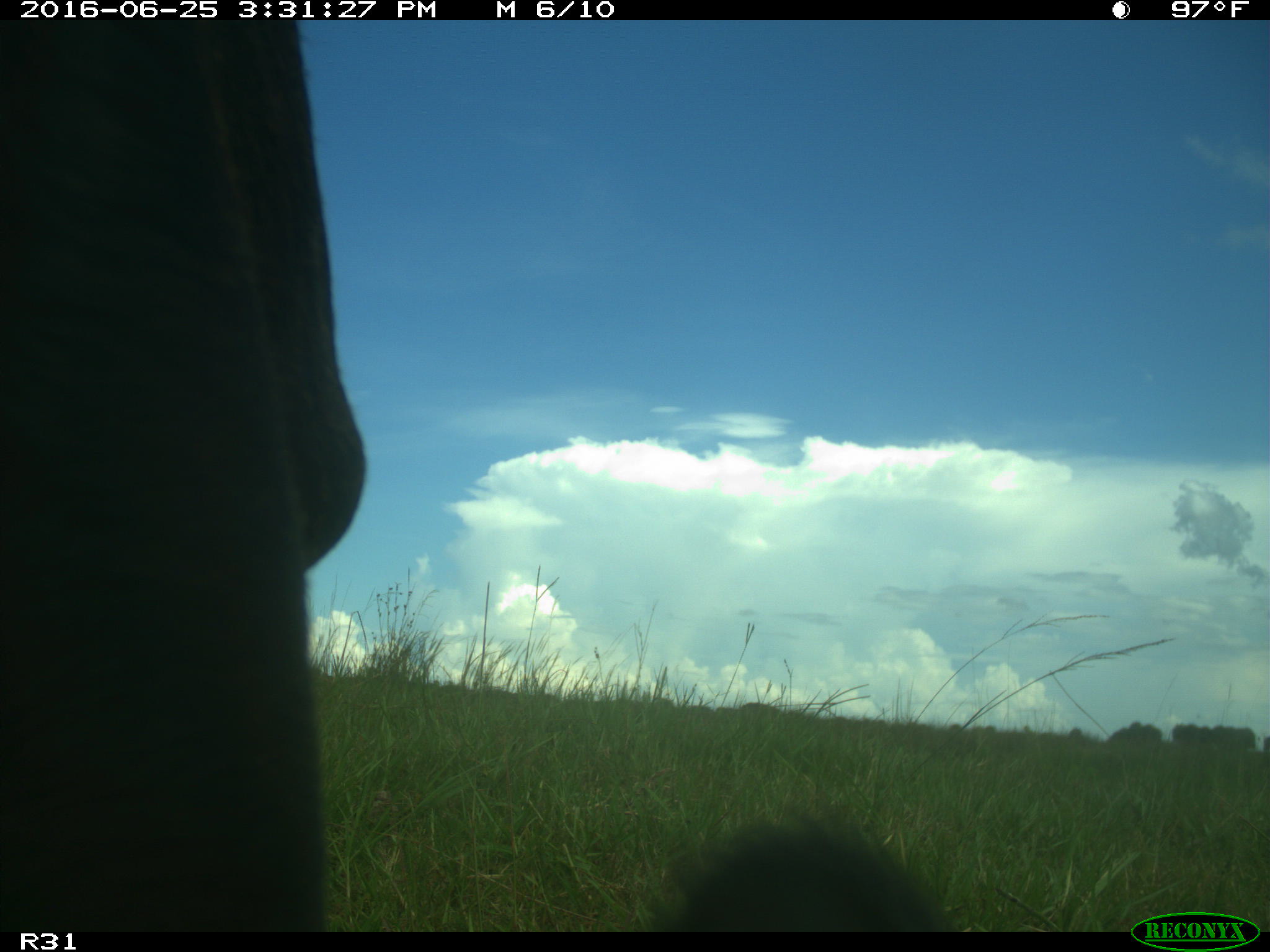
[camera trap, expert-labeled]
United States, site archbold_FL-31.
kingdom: Animalia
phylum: Chordata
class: Mammalia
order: Artiodactyla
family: Bovidae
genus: Bos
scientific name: Bos taurus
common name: domestic cow